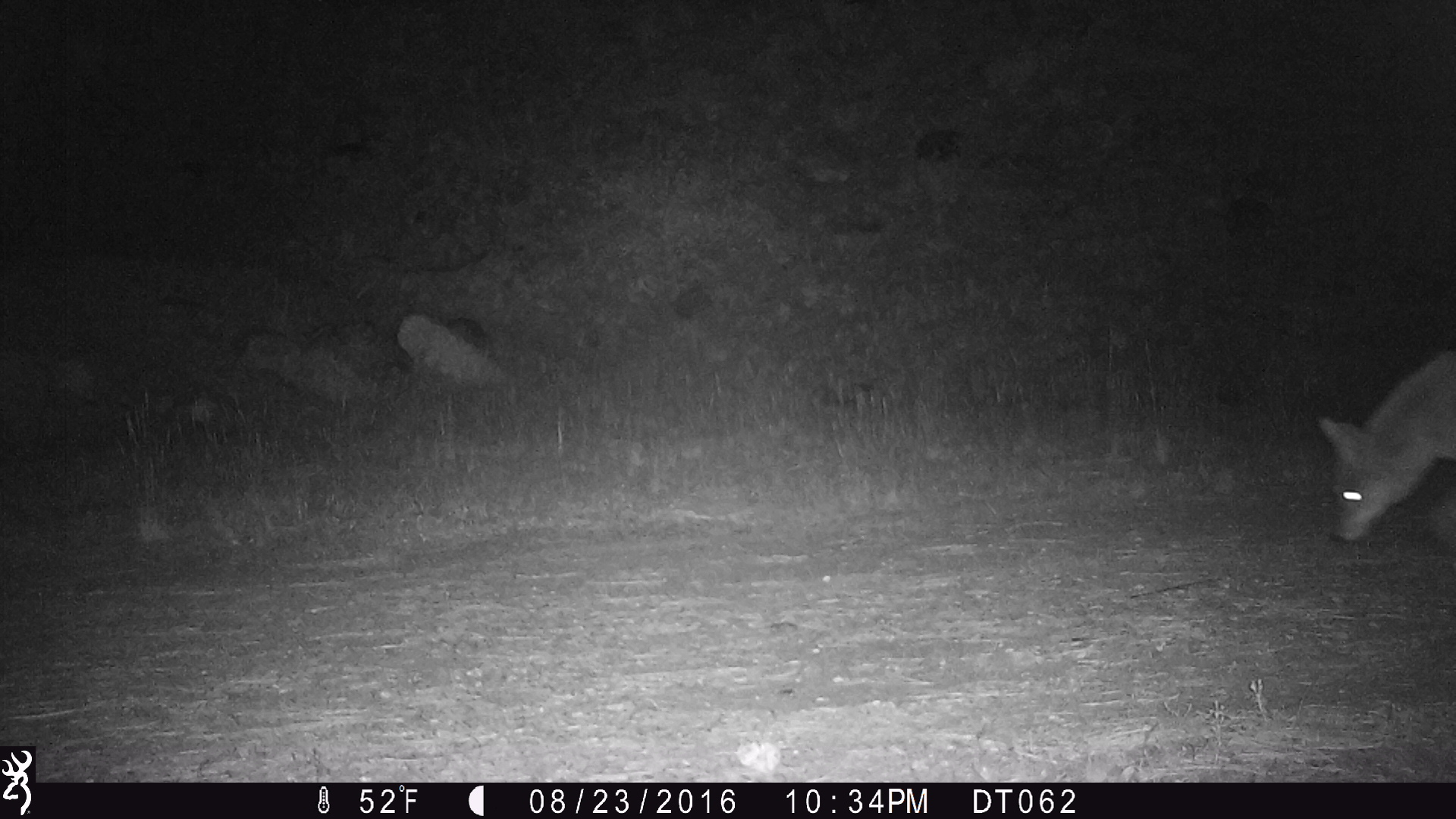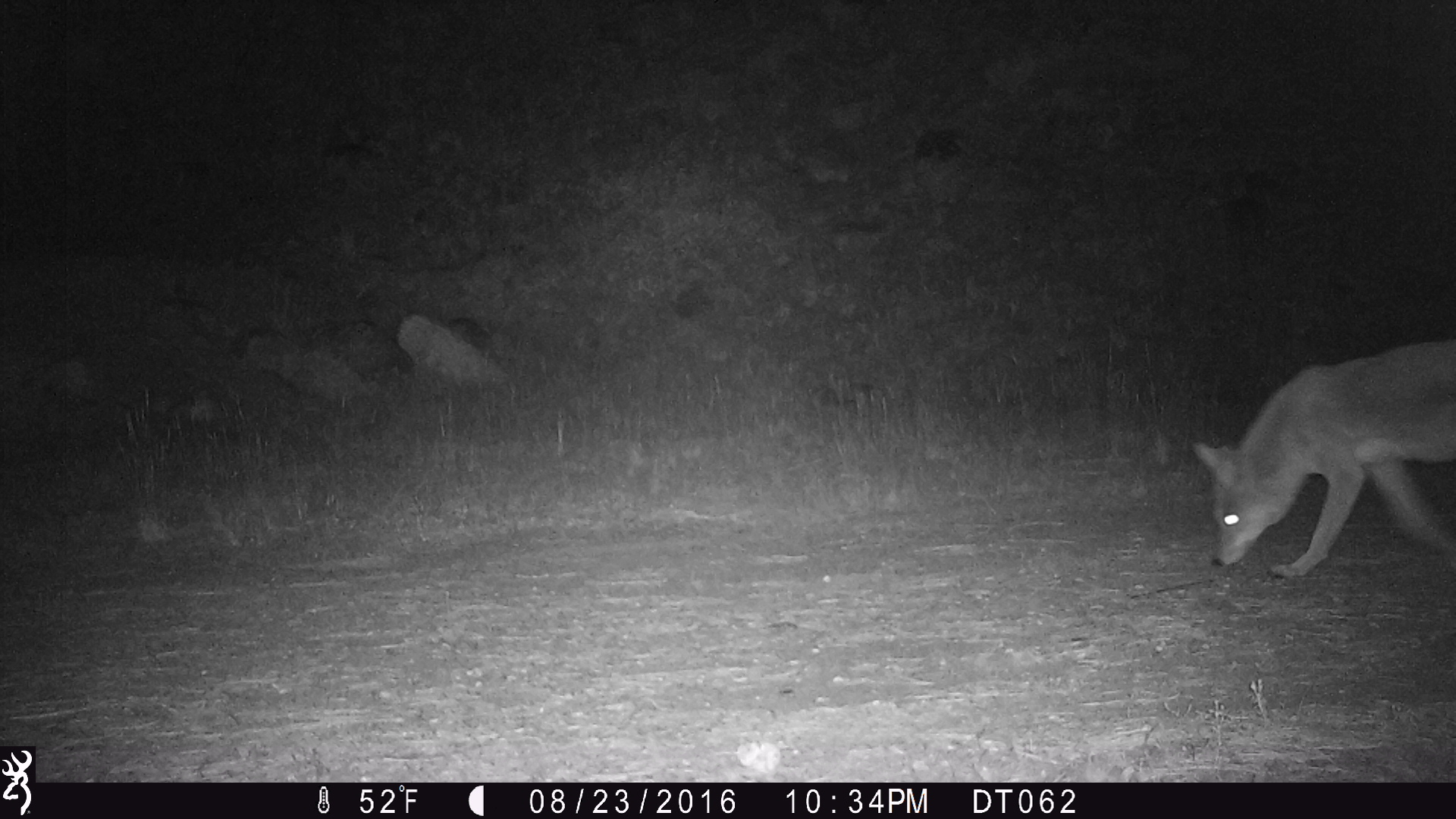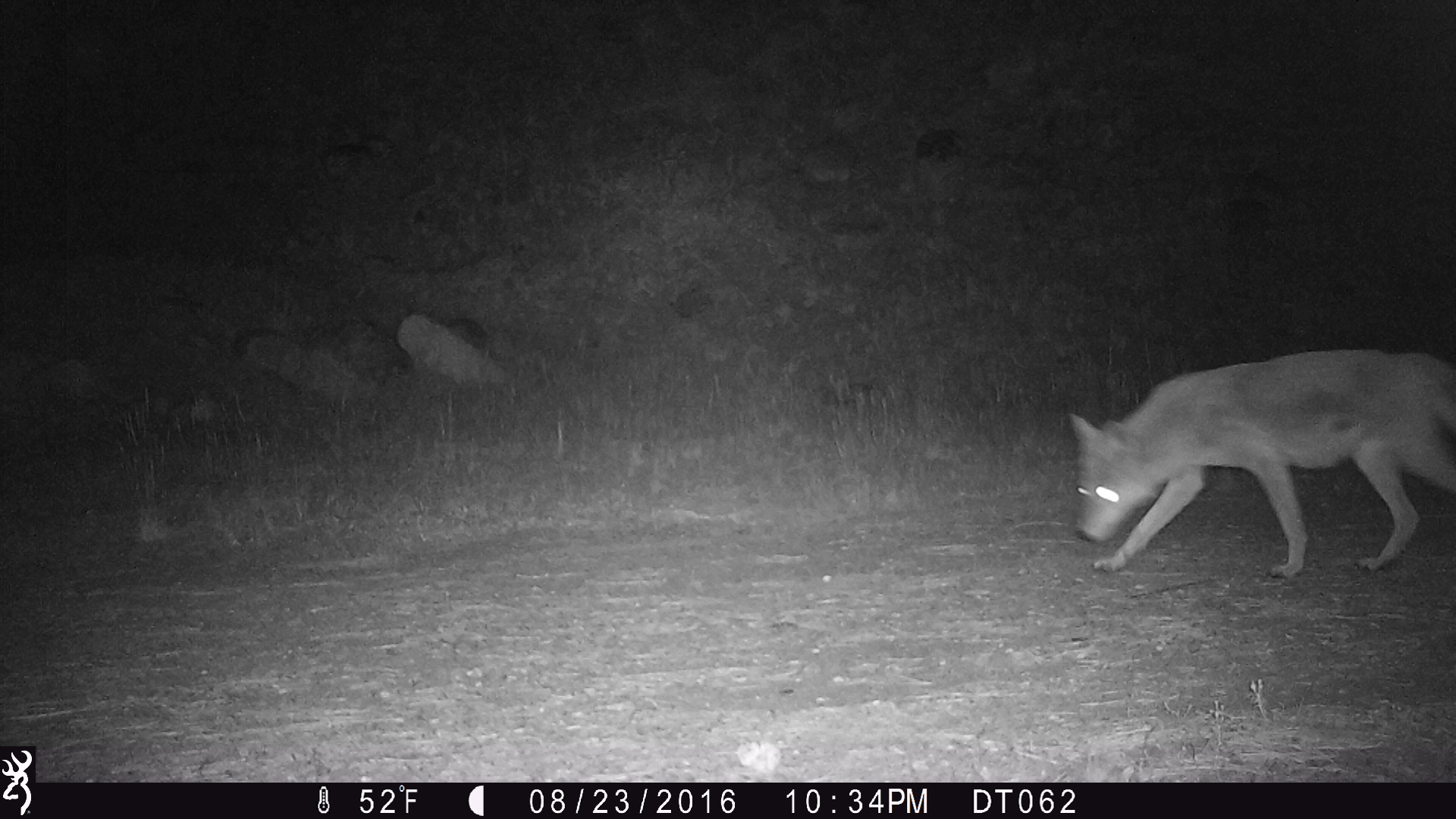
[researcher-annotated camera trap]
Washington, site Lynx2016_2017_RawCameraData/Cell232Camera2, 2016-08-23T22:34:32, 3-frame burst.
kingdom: Animalia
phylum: Chordata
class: Mammalia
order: Carnivora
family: Canidae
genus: Canis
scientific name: Canis latrans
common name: coyote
Canis latrans (coyote). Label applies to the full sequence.